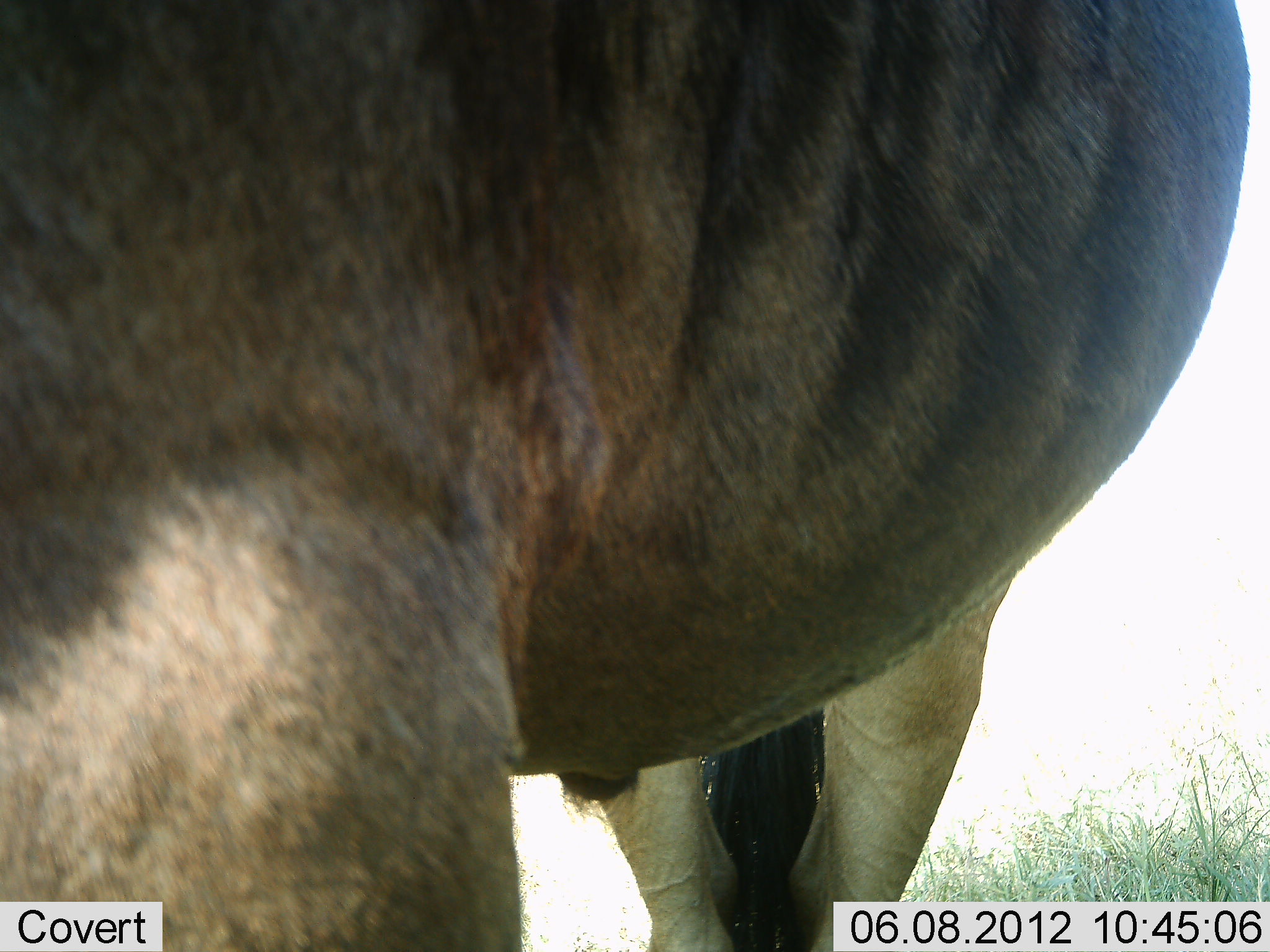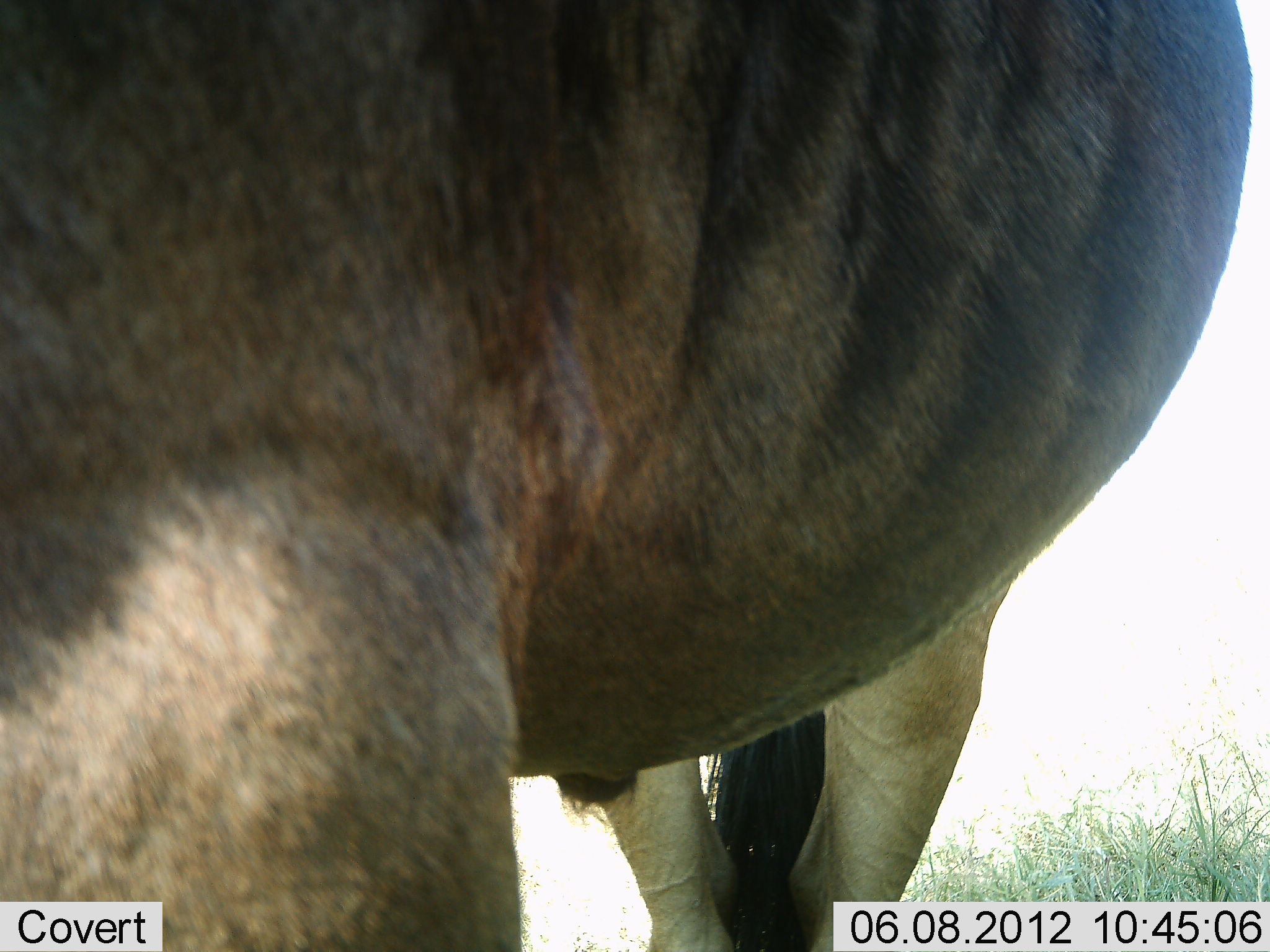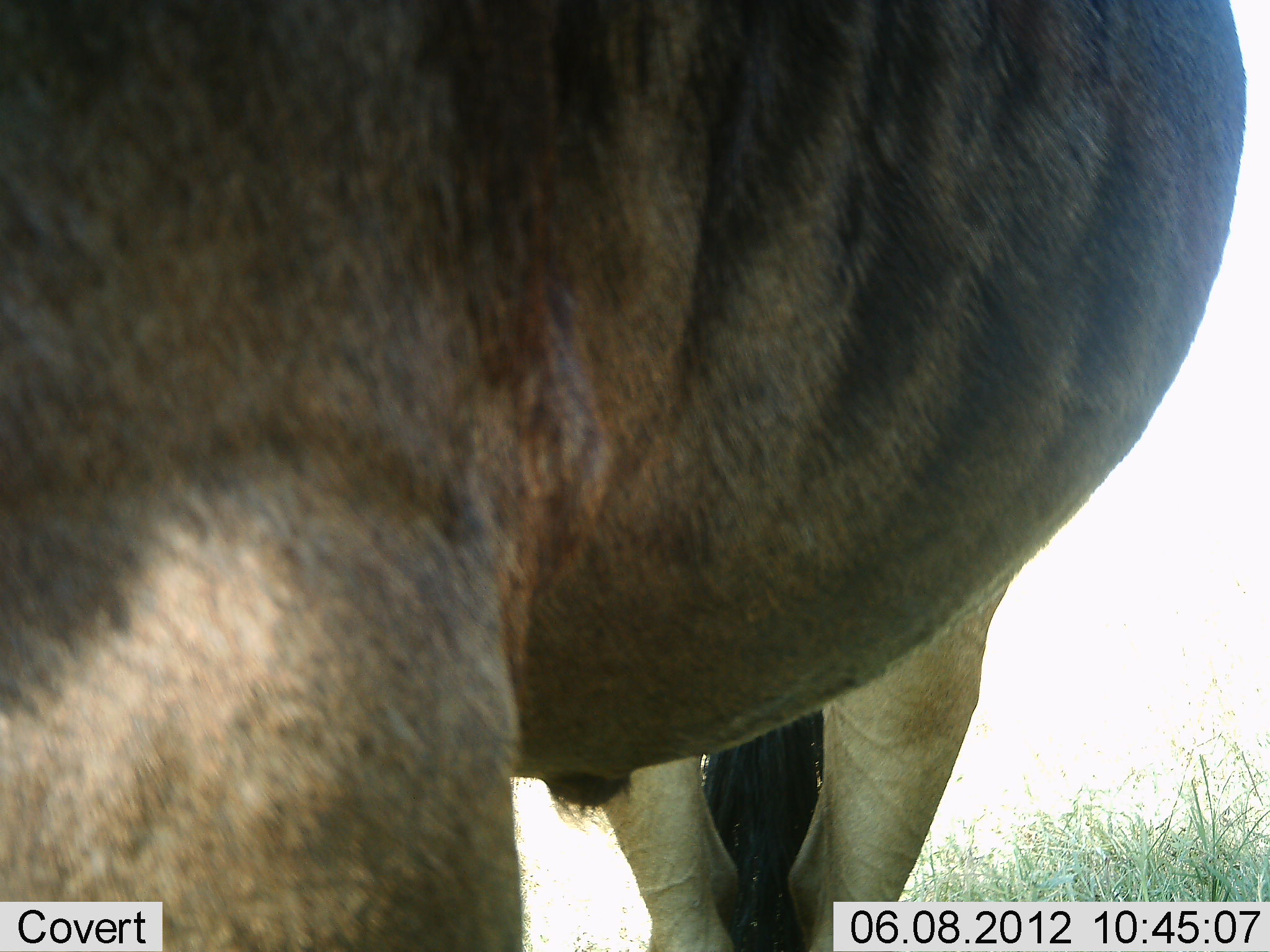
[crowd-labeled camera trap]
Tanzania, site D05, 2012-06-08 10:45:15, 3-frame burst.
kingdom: Animalia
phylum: Chordata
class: Mammalia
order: Artiodactyla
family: Bovidae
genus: Connochaetes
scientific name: Connochaetes taurinus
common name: blue wildebeest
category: wildebeest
Wildebeest (blue wildebeest) (Connochaetes taurinus), count 1. Behavior (volunteer vote fractions): standing 100%, resting 0%, moving 0%, interacting 0%. Young present (vote fraction): 0%. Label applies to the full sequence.